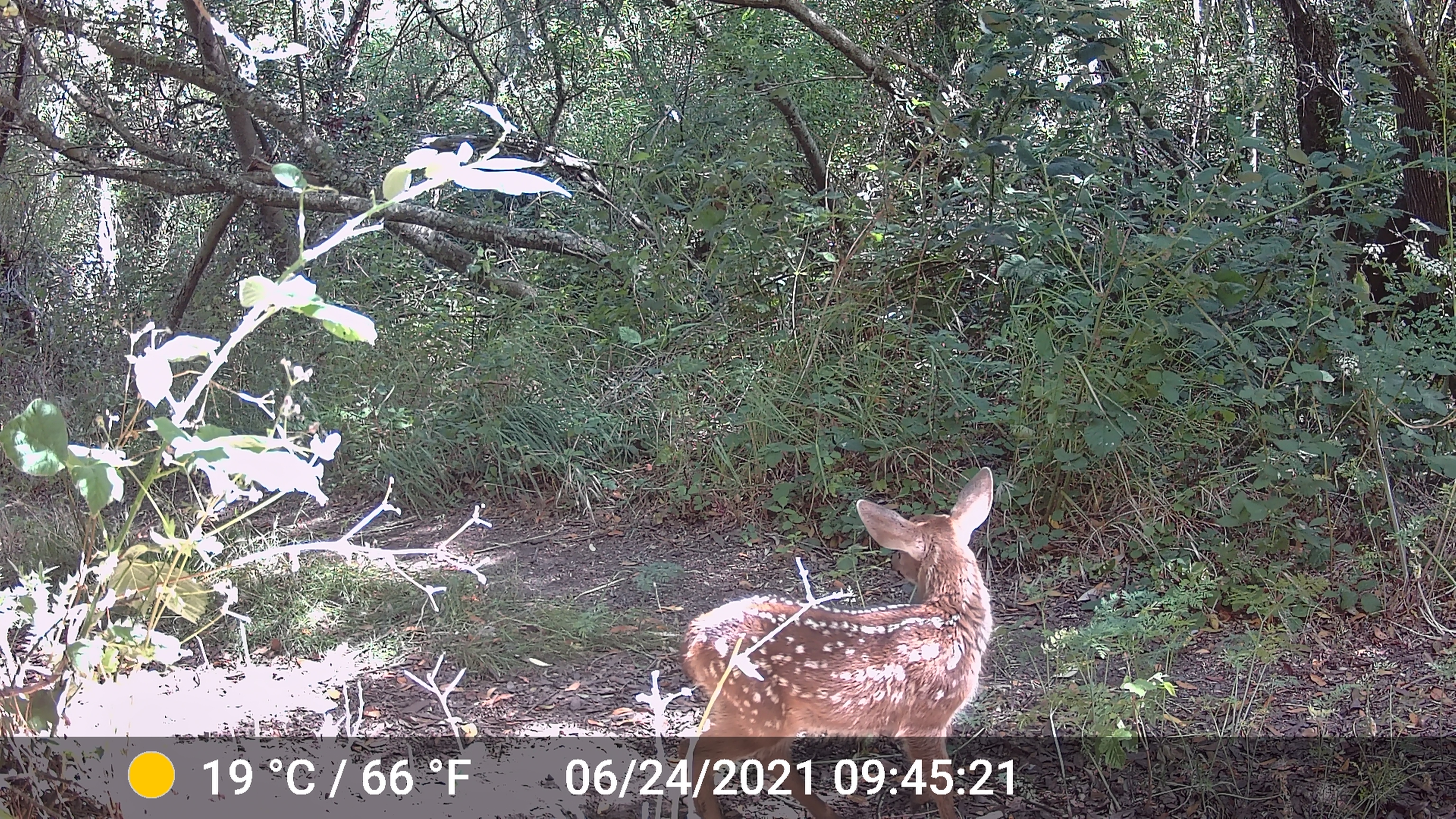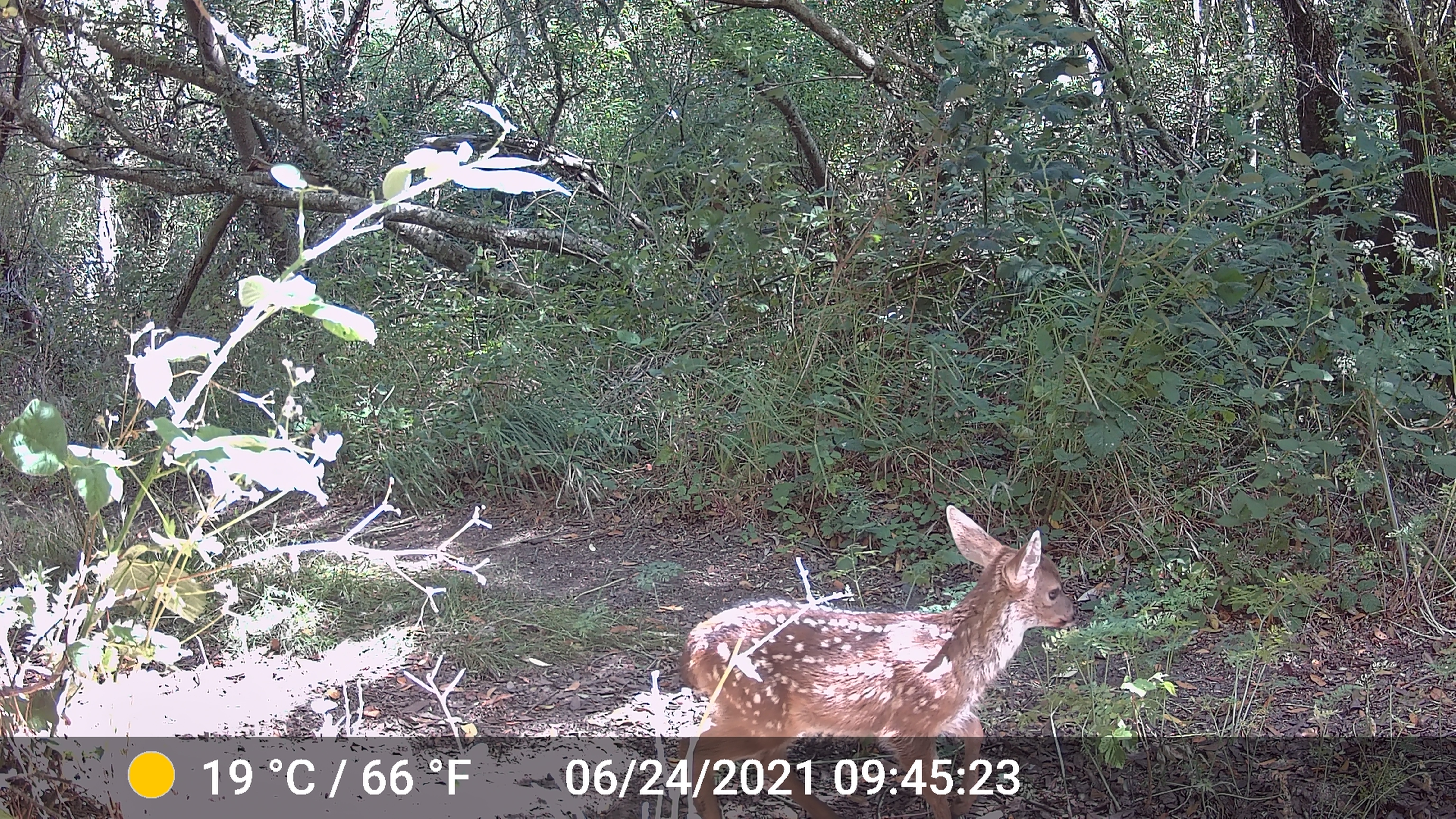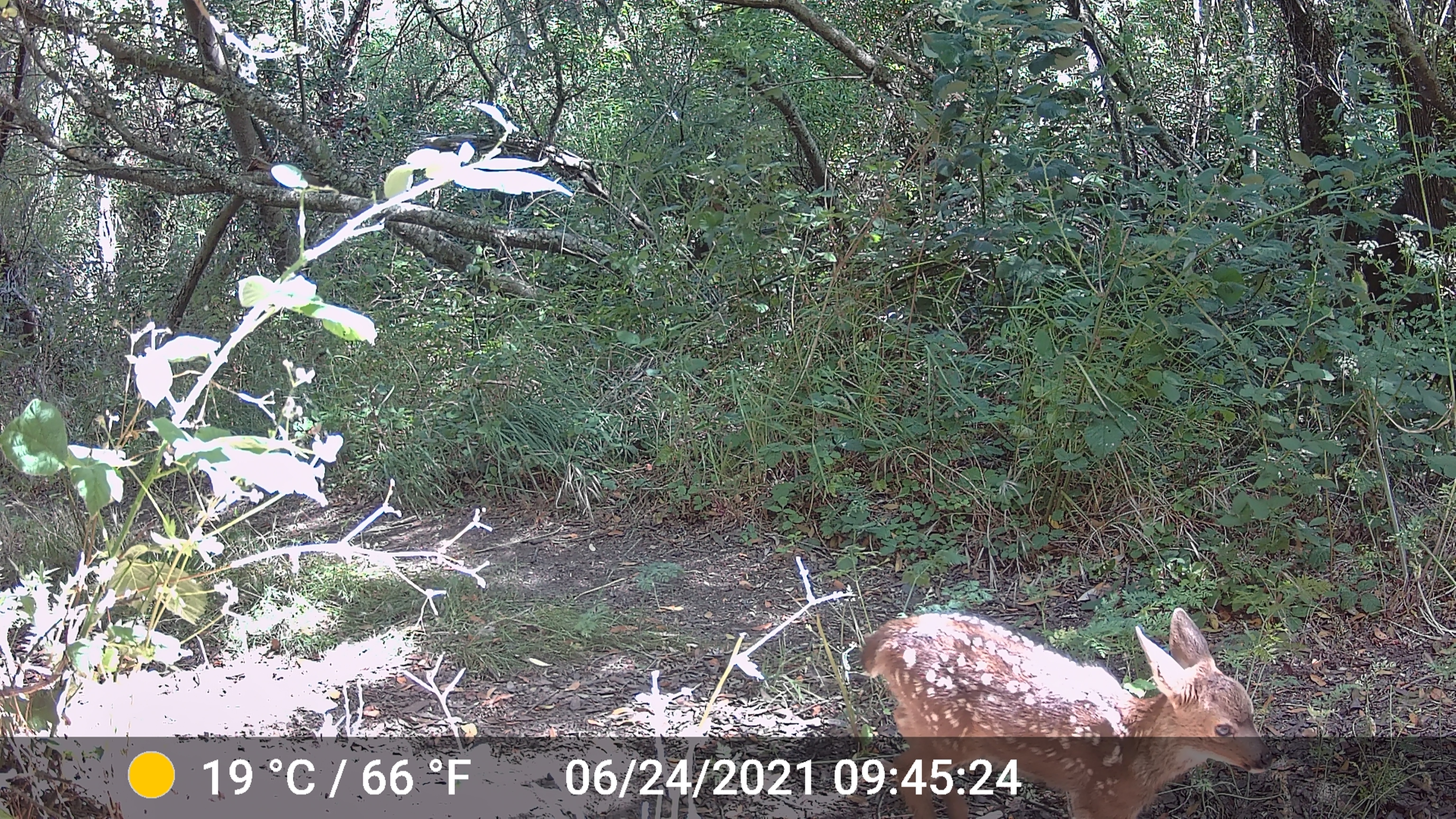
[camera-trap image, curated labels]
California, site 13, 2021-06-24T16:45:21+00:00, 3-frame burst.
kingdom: Animalia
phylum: Chordata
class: Mammalia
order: Artiodactyla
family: Cervidae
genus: Odocoileus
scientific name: Odocoileus hemionus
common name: mule deer